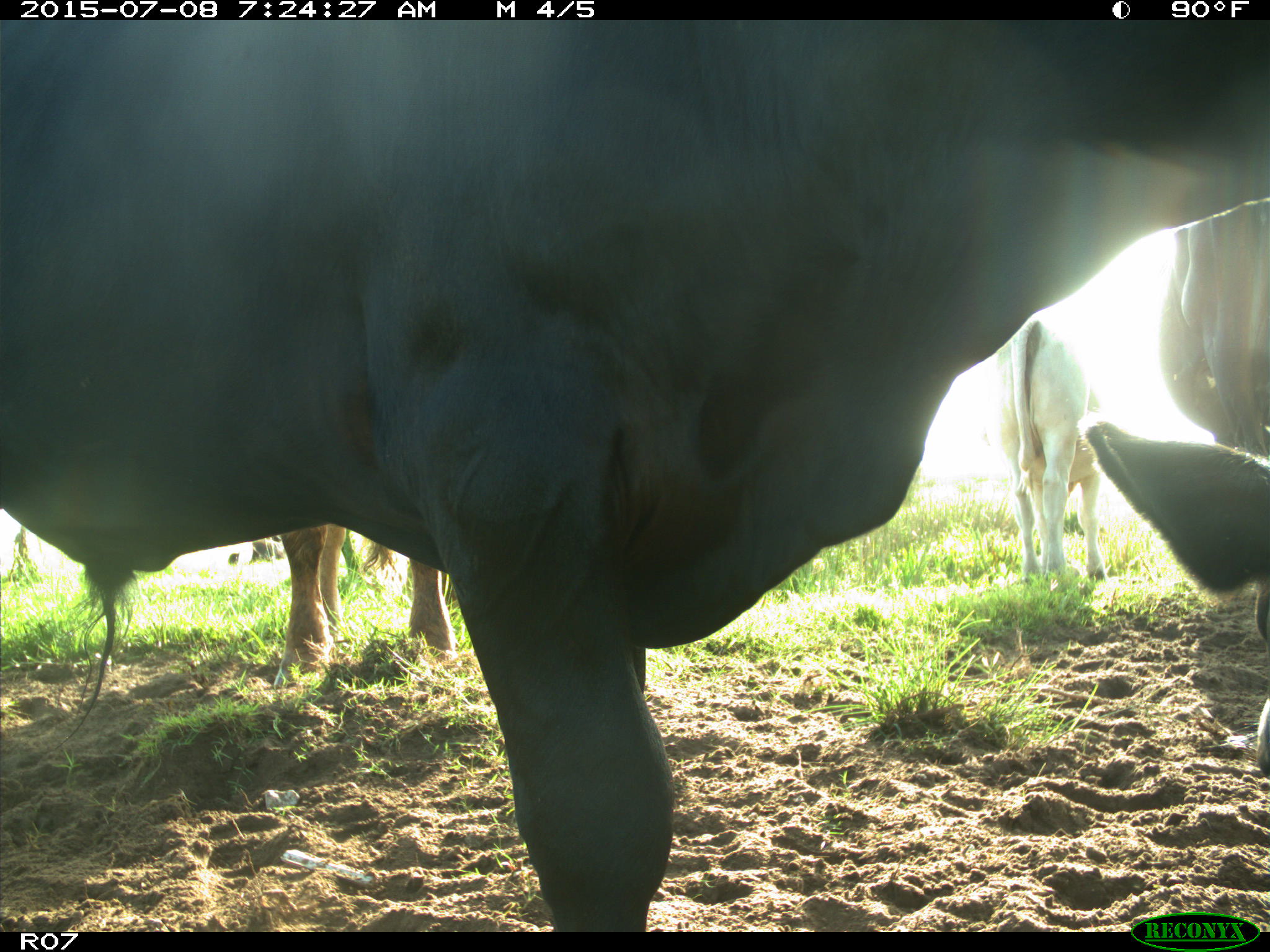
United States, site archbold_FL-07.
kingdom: Animalia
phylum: Chordata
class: Mammalia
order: Artiodactyla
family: Bovidae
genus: Bos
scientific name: Bos taurus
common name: domestic cow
Bos taurus (domestic cow).